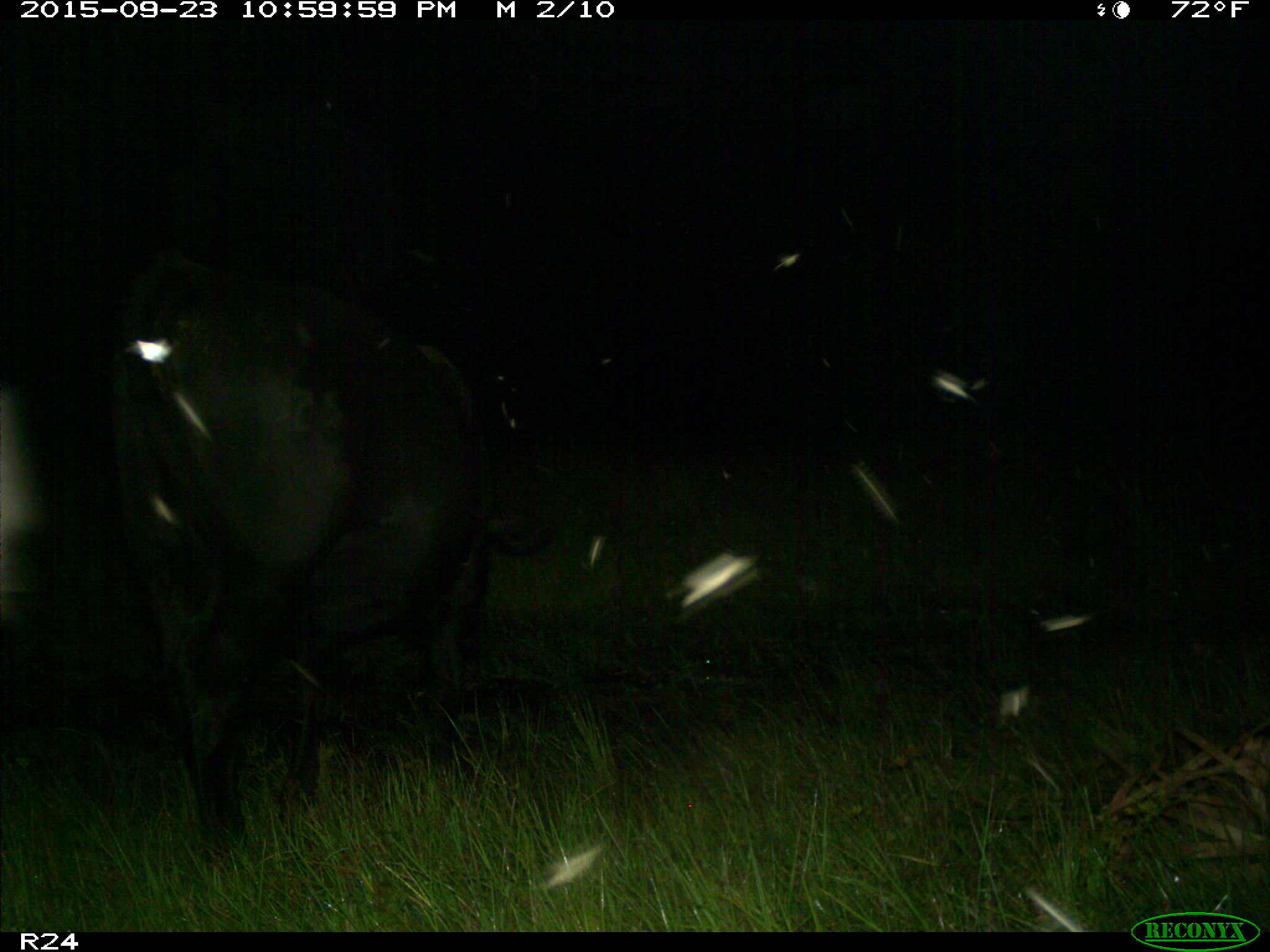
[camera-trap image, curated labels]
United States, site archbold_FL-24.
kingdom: Animalia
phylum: Chordata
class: Mammalia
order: Artiodactyla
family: Bovidae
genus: Bos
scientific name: Bos taurus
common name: domestic cow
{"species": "Bos taurus (domestic cow)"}